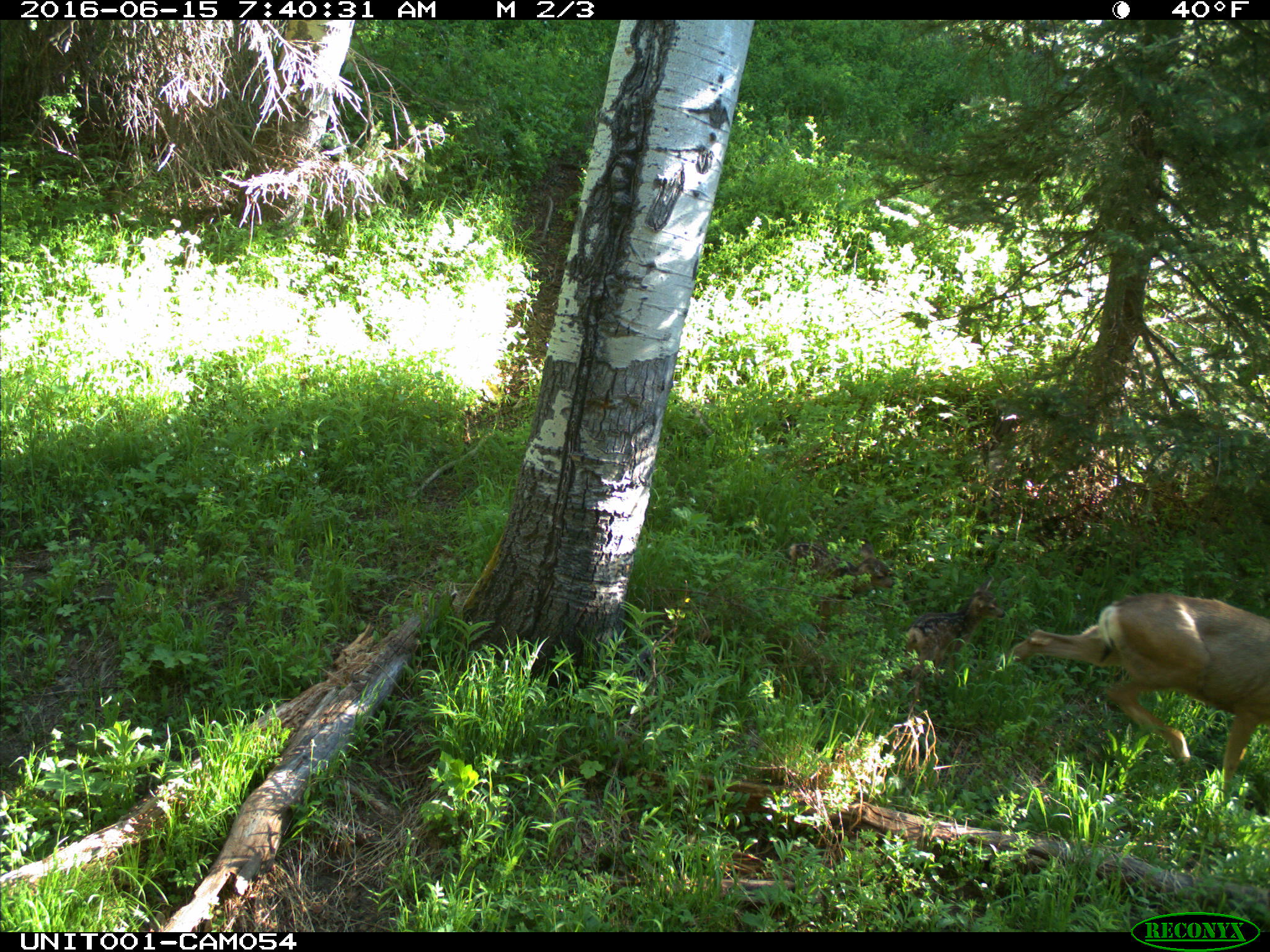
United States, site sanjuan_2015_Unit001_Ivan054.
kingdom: Animalia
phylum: Chordata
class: Mammalia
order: Artiodactyla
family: Cervidae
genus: Odocoileus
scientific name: Odocoileus hemionus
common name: mule deer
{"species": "Odocoileus hemionus (mule deer)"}